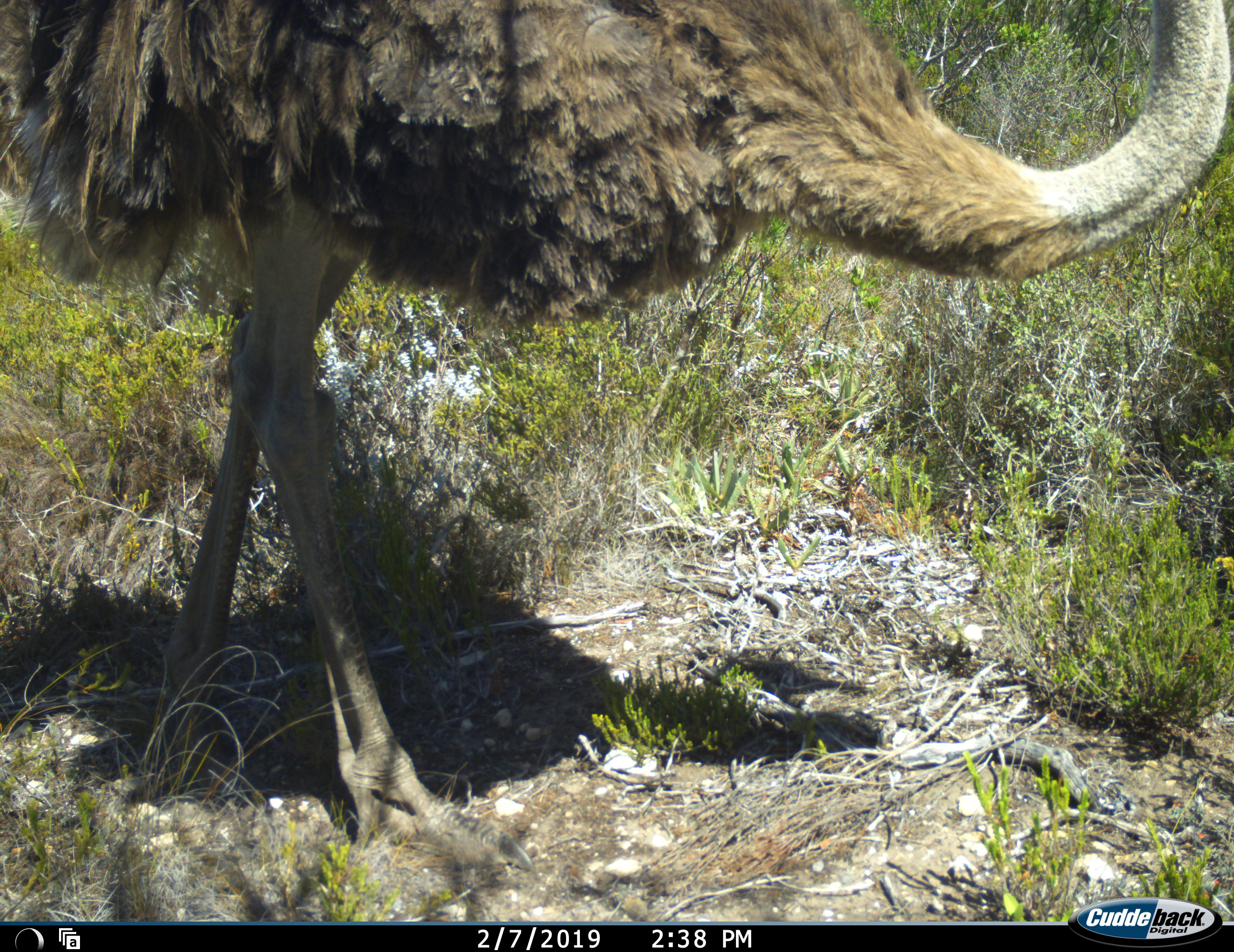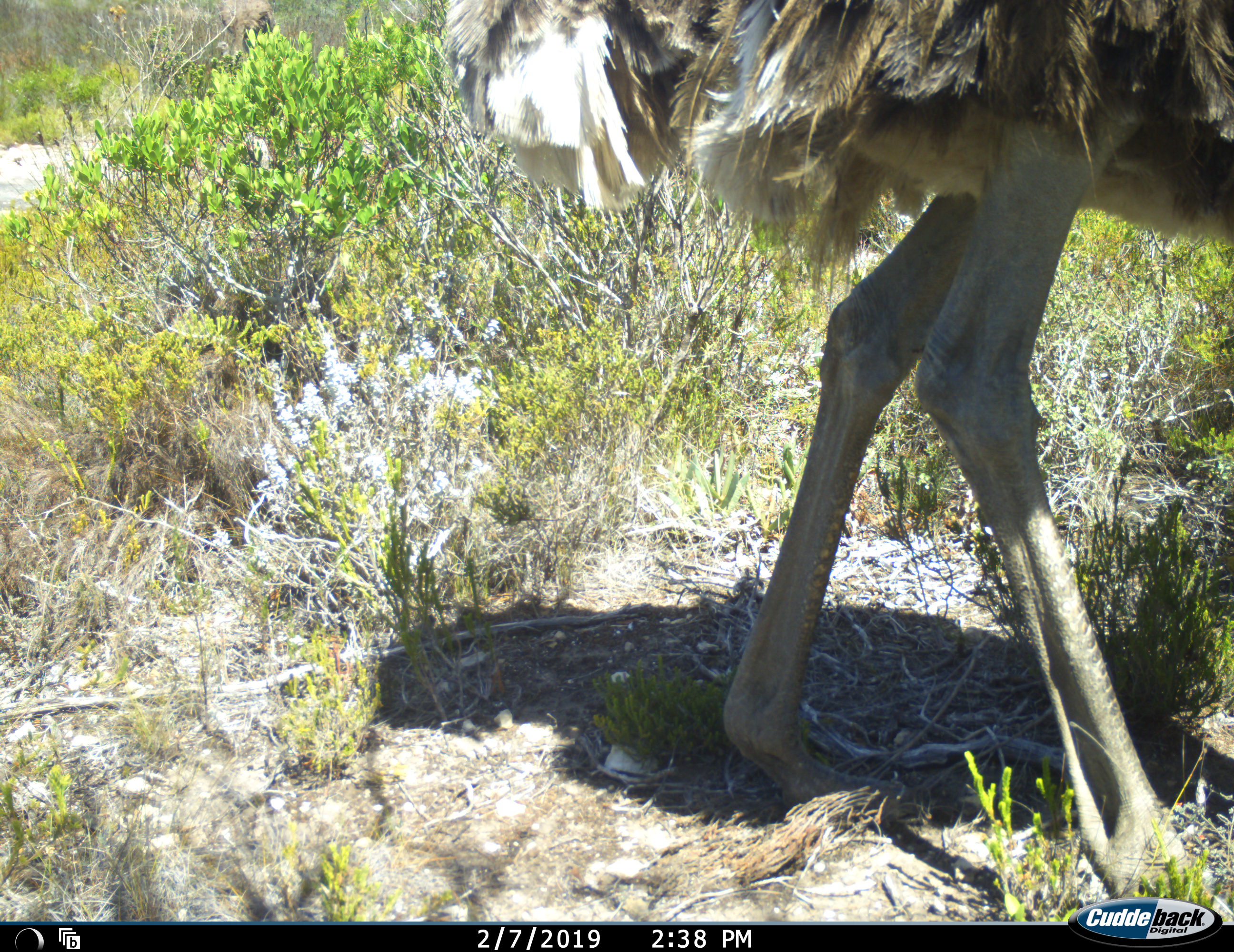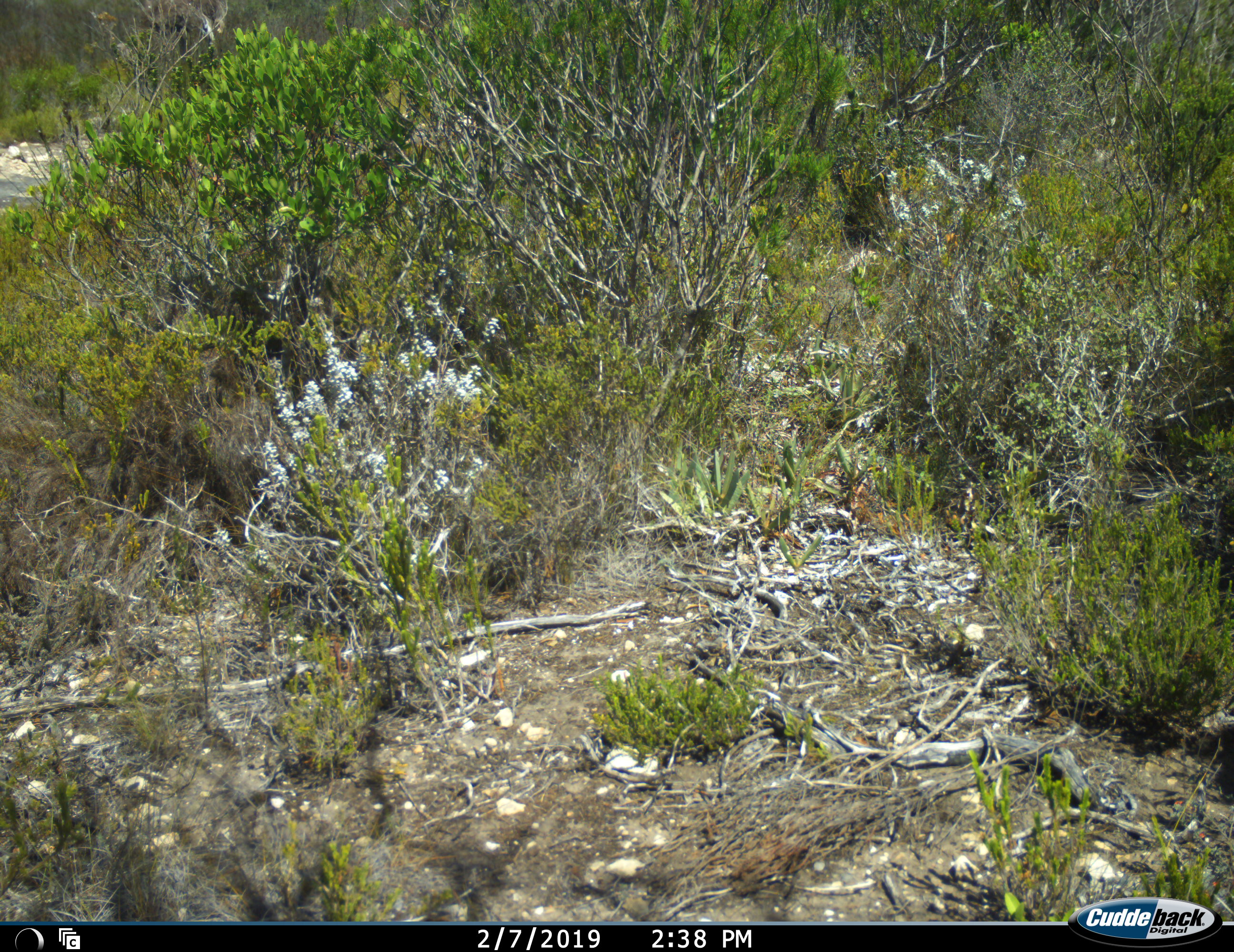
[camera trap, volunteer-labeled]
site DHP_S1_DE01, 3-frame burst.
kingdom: Animalia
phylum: Chordata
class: Aves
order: Struthioniformes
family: Struthionidae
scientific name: Struthionidae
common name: ostrich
Ostrich (Struthionidae), count 1. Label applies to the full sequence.